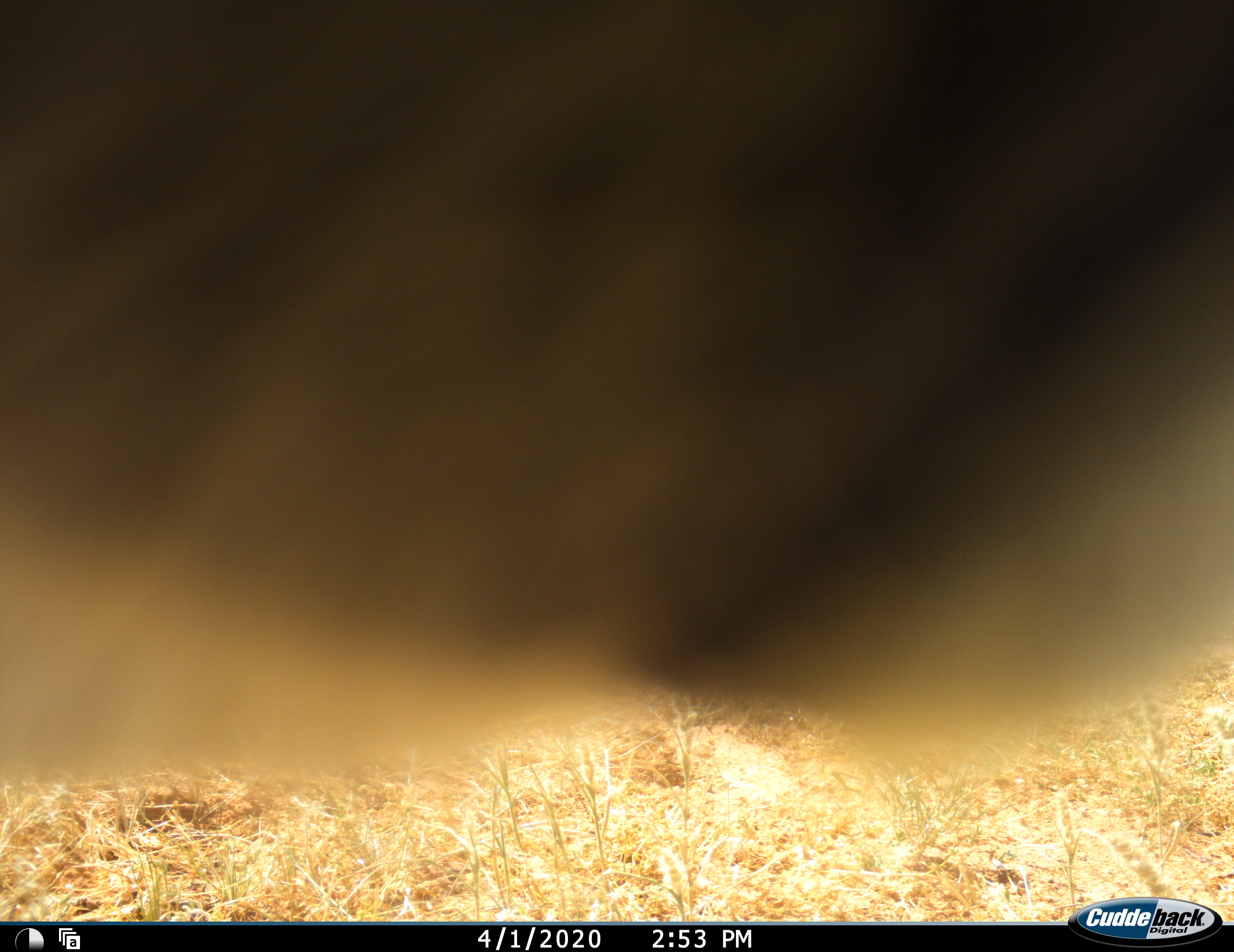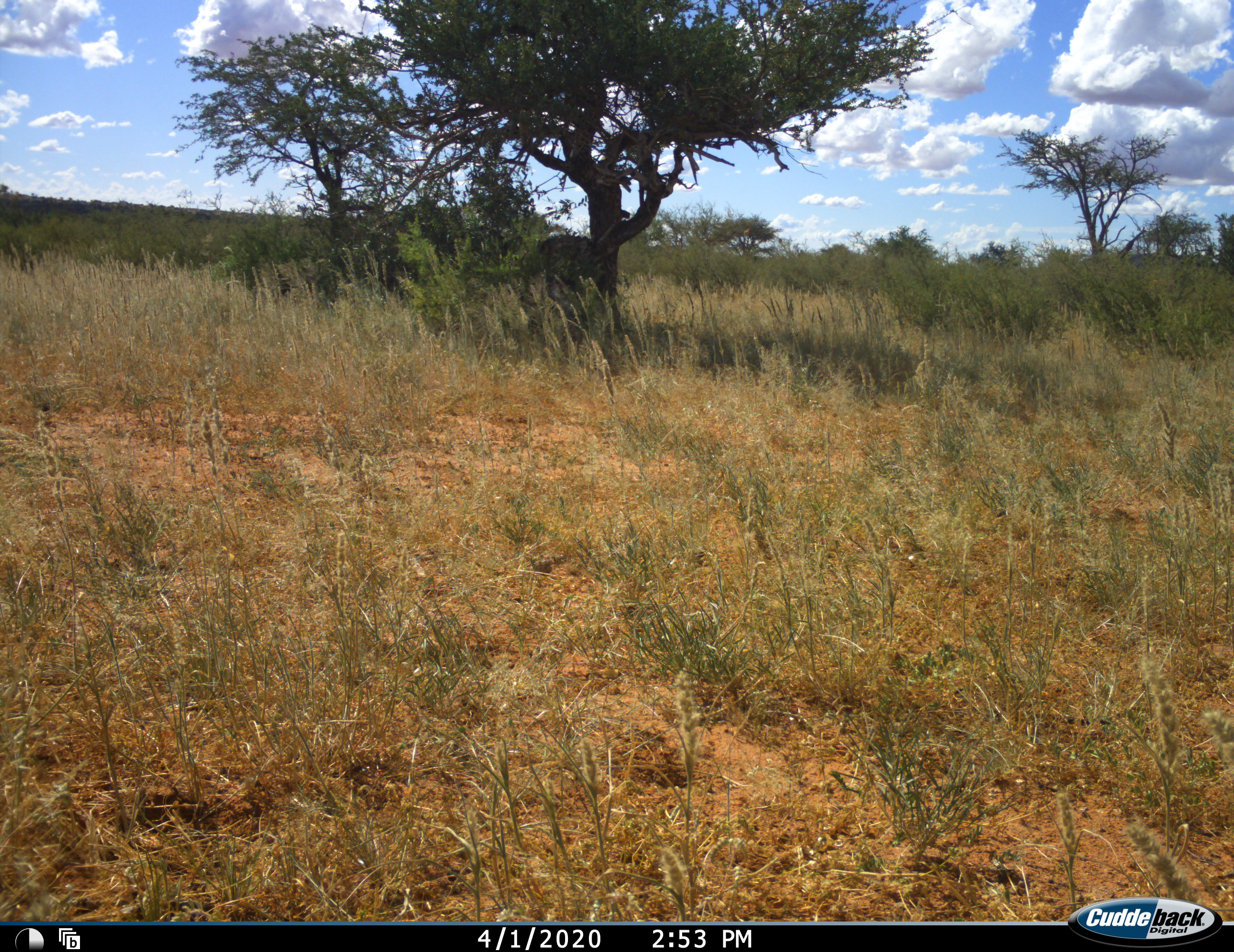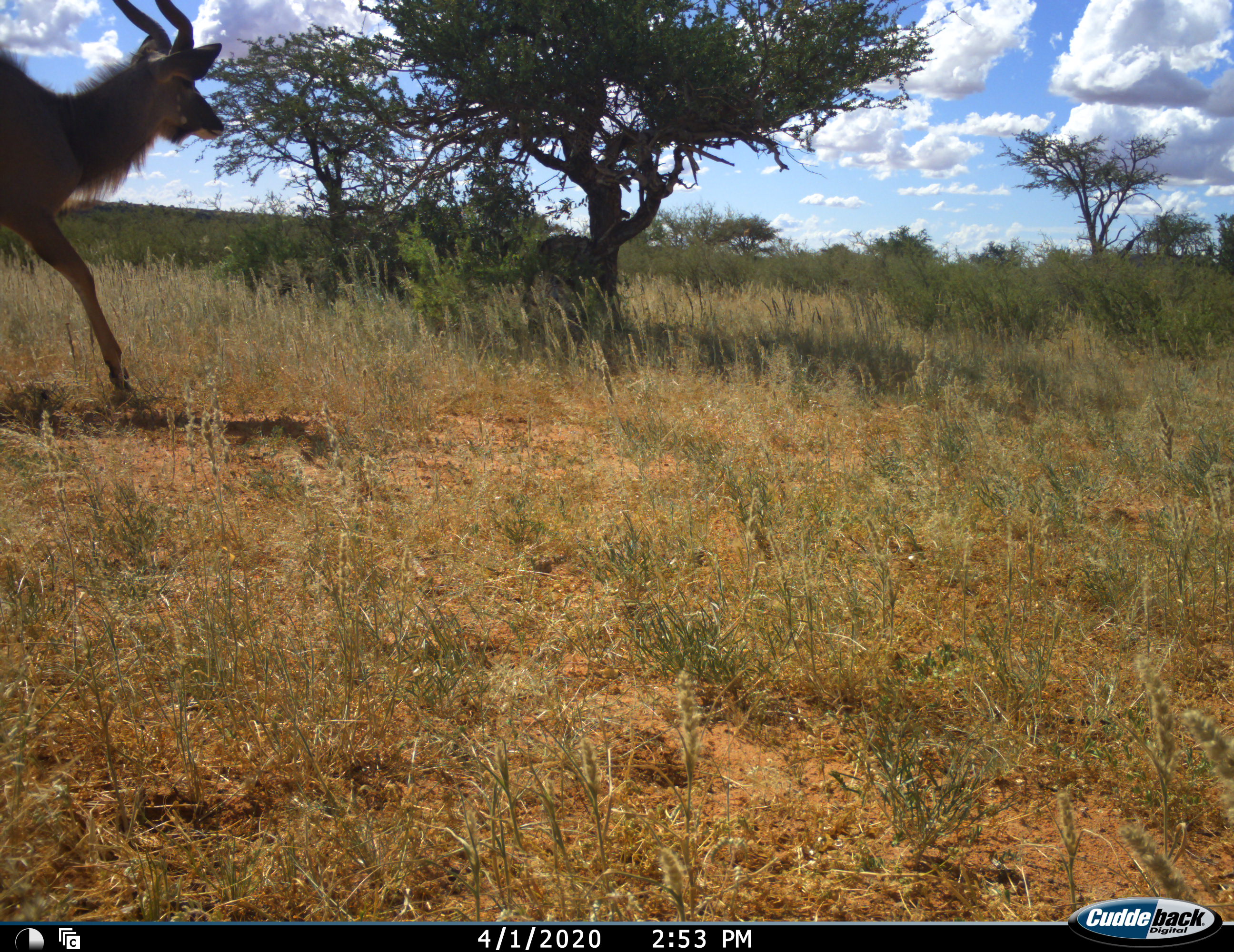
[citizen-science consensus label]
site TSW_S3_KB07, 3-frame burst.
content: unidentified animal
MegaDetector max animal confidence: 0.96